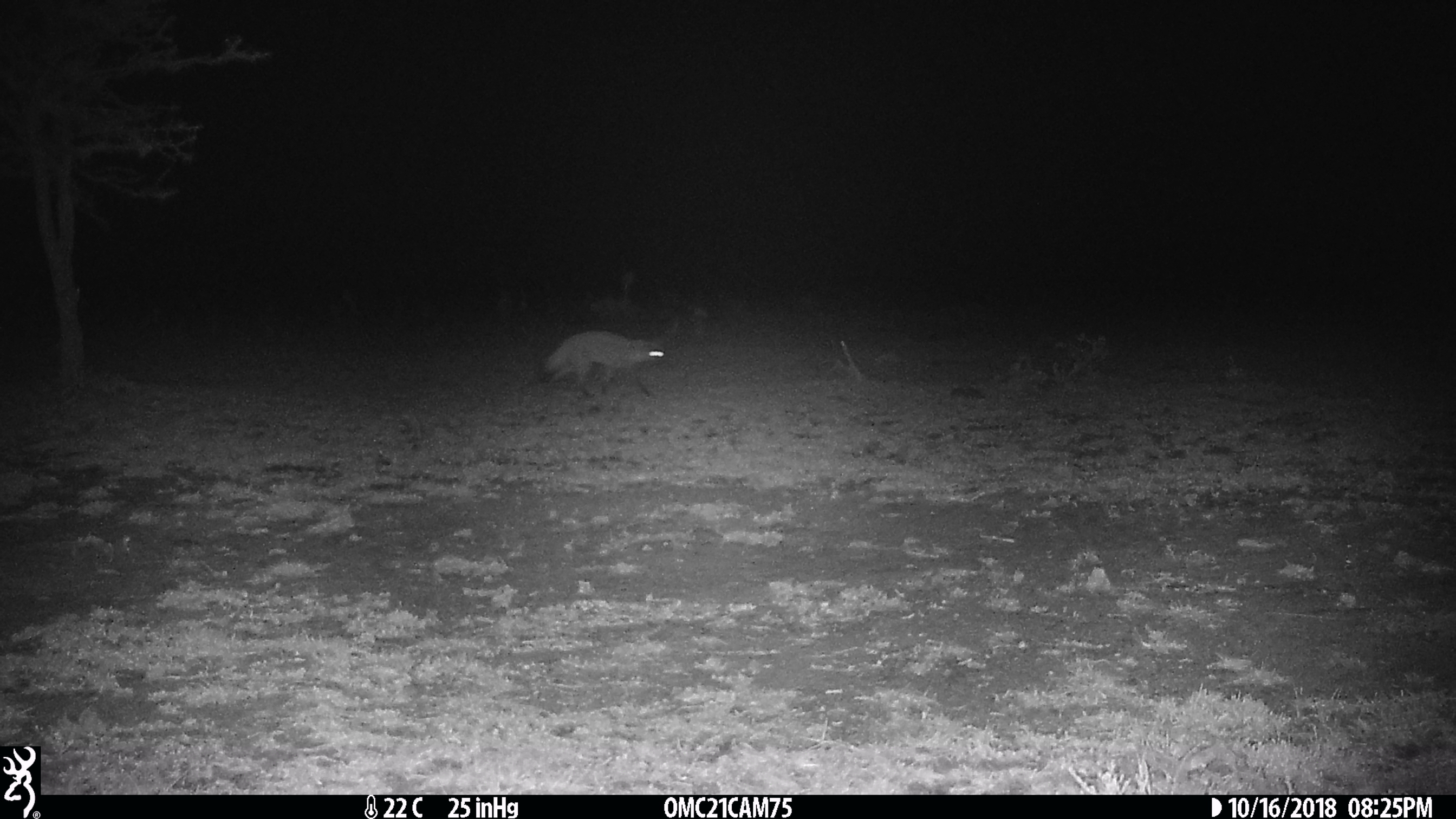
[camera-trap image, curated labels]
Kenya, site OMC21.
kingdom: Animalia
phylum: Chordata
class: Mammalia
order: Carnivora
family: Canidae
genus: Otocyon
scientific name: Otocyon megalotis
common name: bat-eared fox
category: bateared fox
Bateared fox (bat-eared fox) (Otocyon megalotis).